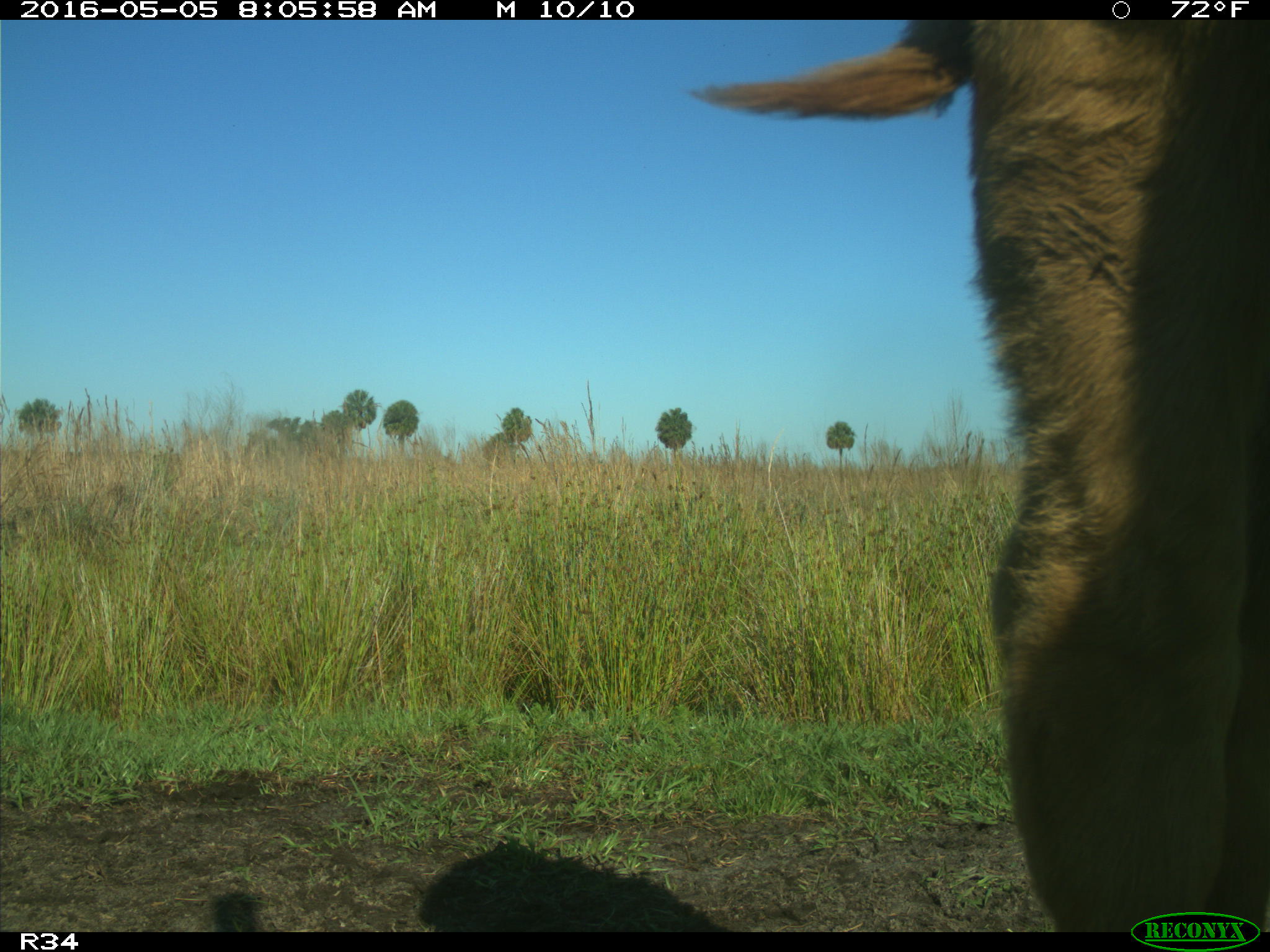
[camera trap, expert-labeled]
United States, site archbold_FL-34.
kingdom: Animalia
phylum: Chordata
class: Mammalia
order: Artiodactyla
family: Bovidae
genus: Bos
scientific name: Bos taurus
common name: domestic cow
Bos taurus (domestic cow).